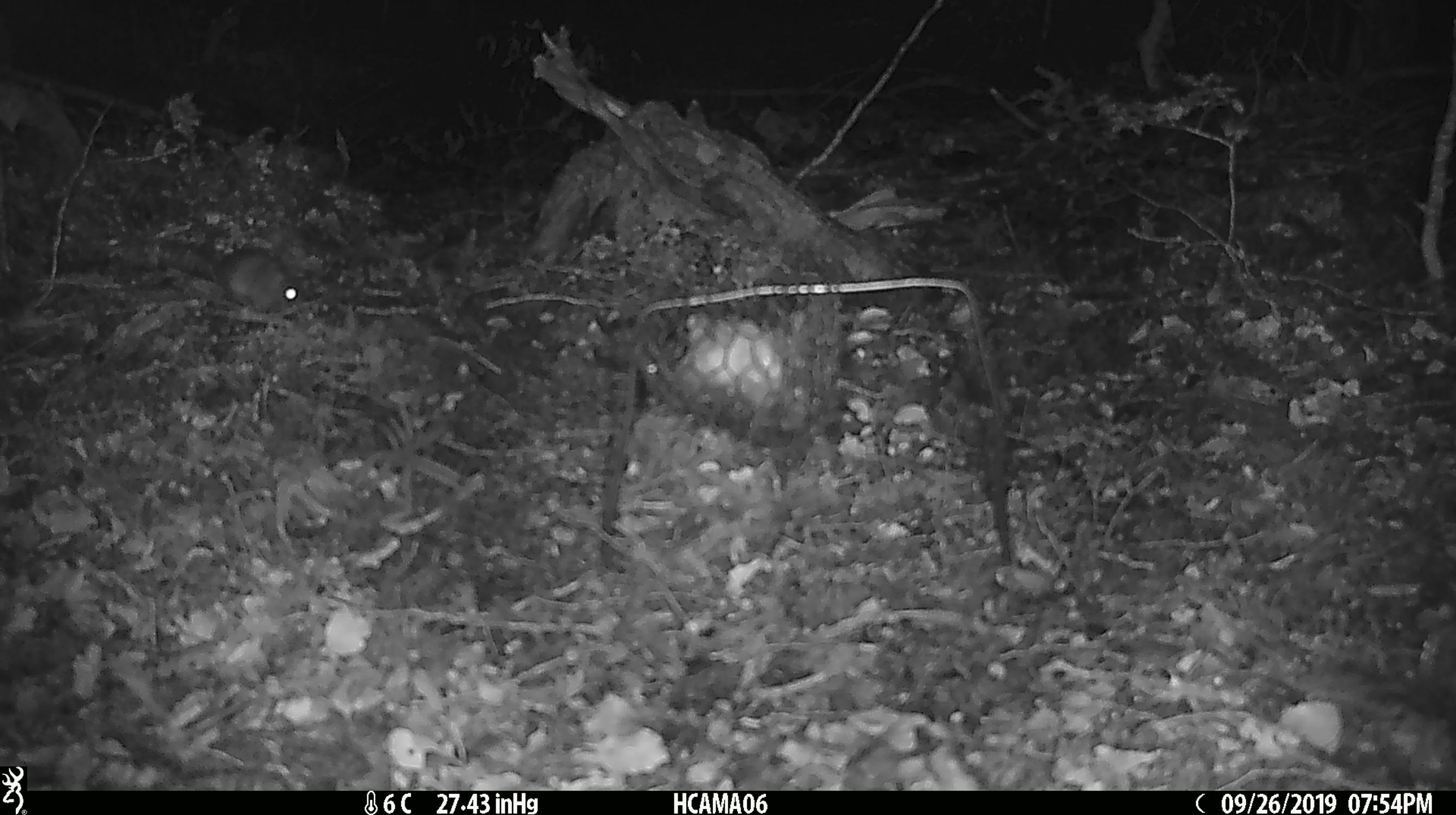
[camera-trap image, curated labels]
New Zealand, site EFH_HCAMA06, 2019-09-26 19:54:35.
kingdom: Animalia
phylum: Chordata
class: Mammalia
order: Rodentia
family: Muridae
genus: Mus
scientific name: Mus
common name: mouse